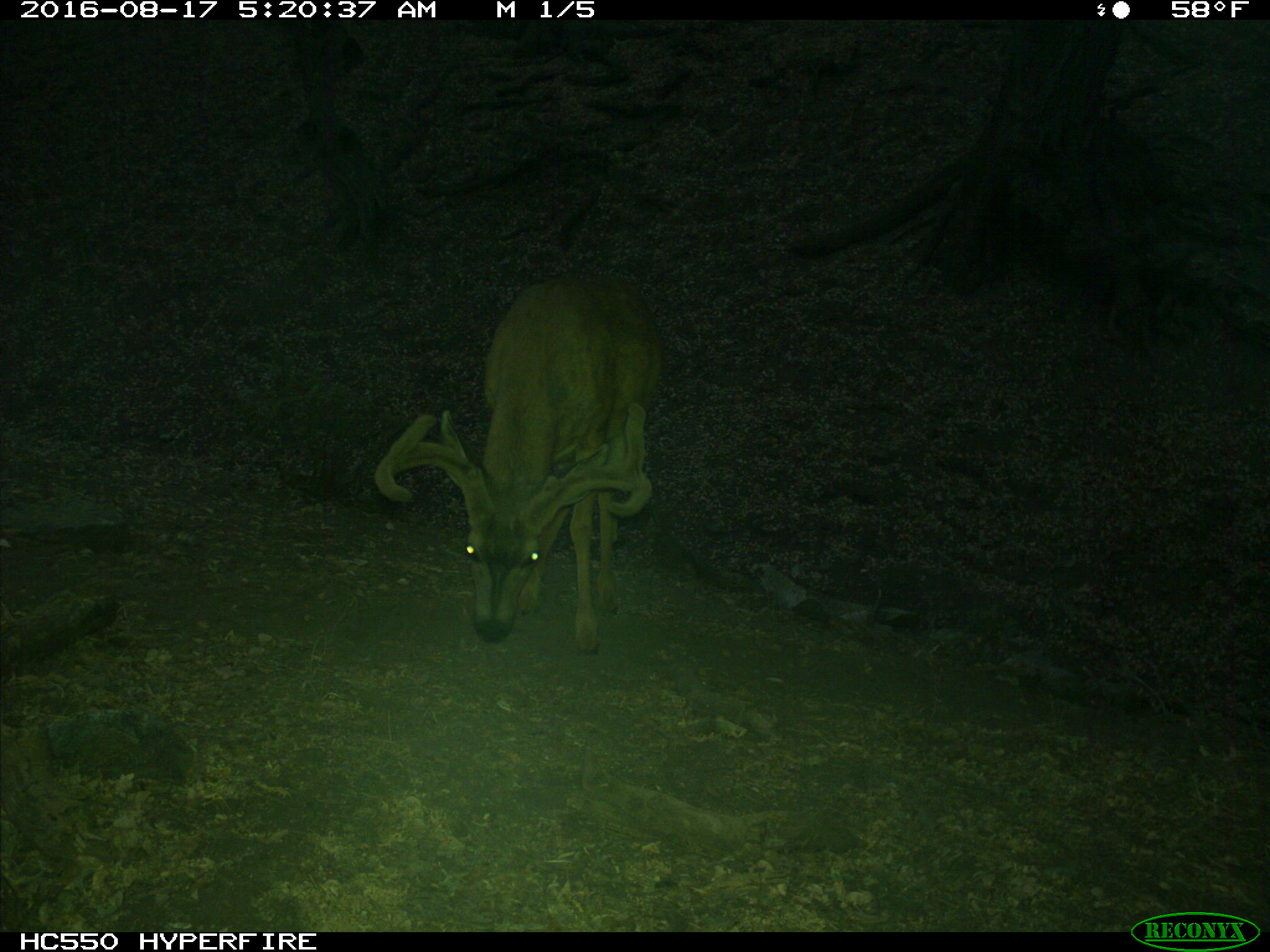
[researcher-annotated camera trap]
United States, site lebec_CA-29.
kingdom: Animalia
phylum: Chordata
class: Mammalia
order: Artiodactyla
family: Cervidae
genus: Odocoileus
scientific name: Odocoileus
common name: deer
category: unidentified deer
Unidentified deer (deer) (Odocoileus).